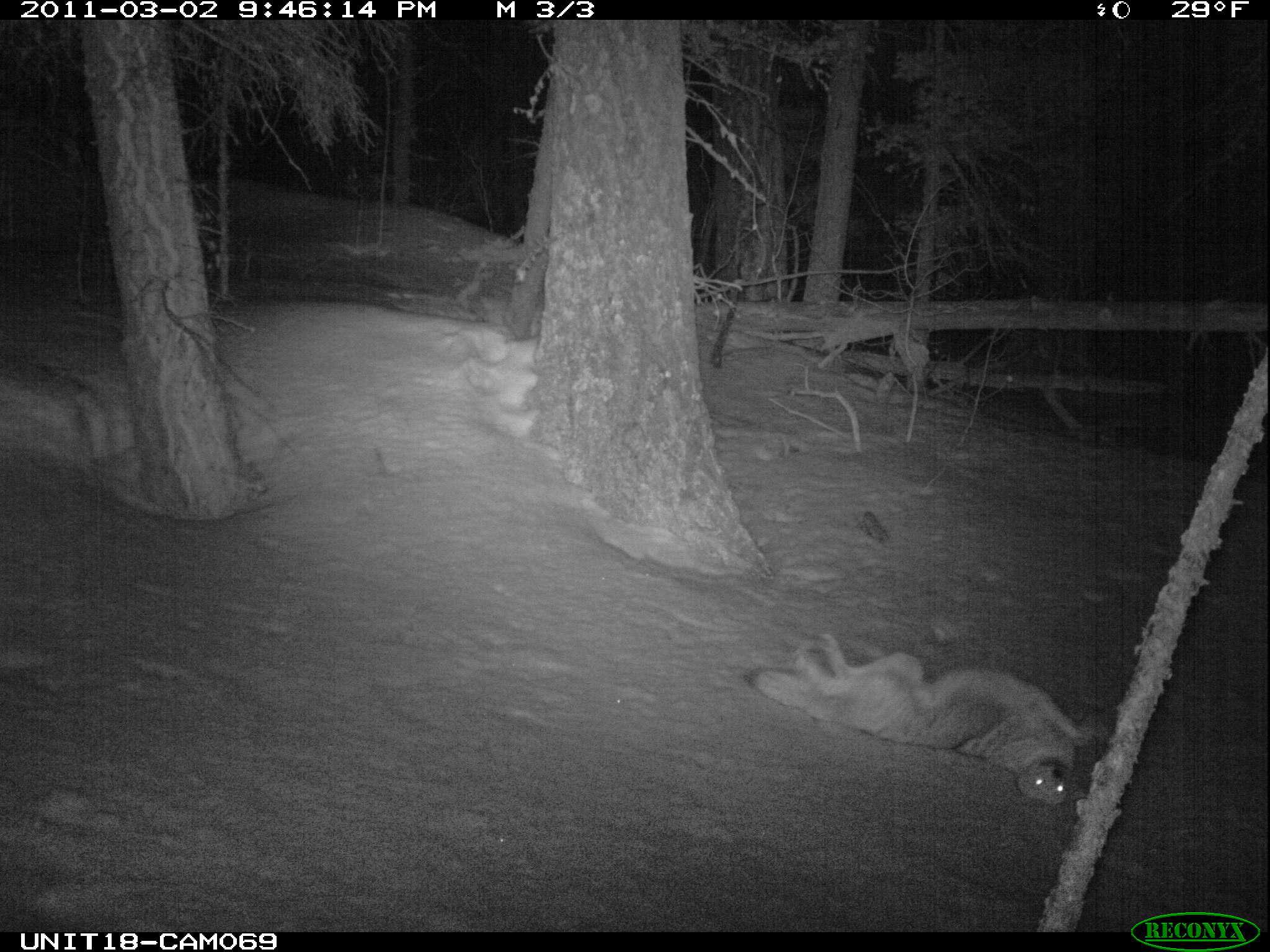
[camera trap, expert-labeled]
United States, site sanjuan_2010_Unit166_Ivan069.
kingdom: Animalia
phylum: Chordata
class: Mammalia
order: Carnivora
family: Canidae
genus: Canis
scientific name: Canis latrans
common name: coyote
Canis latrans (coyote).